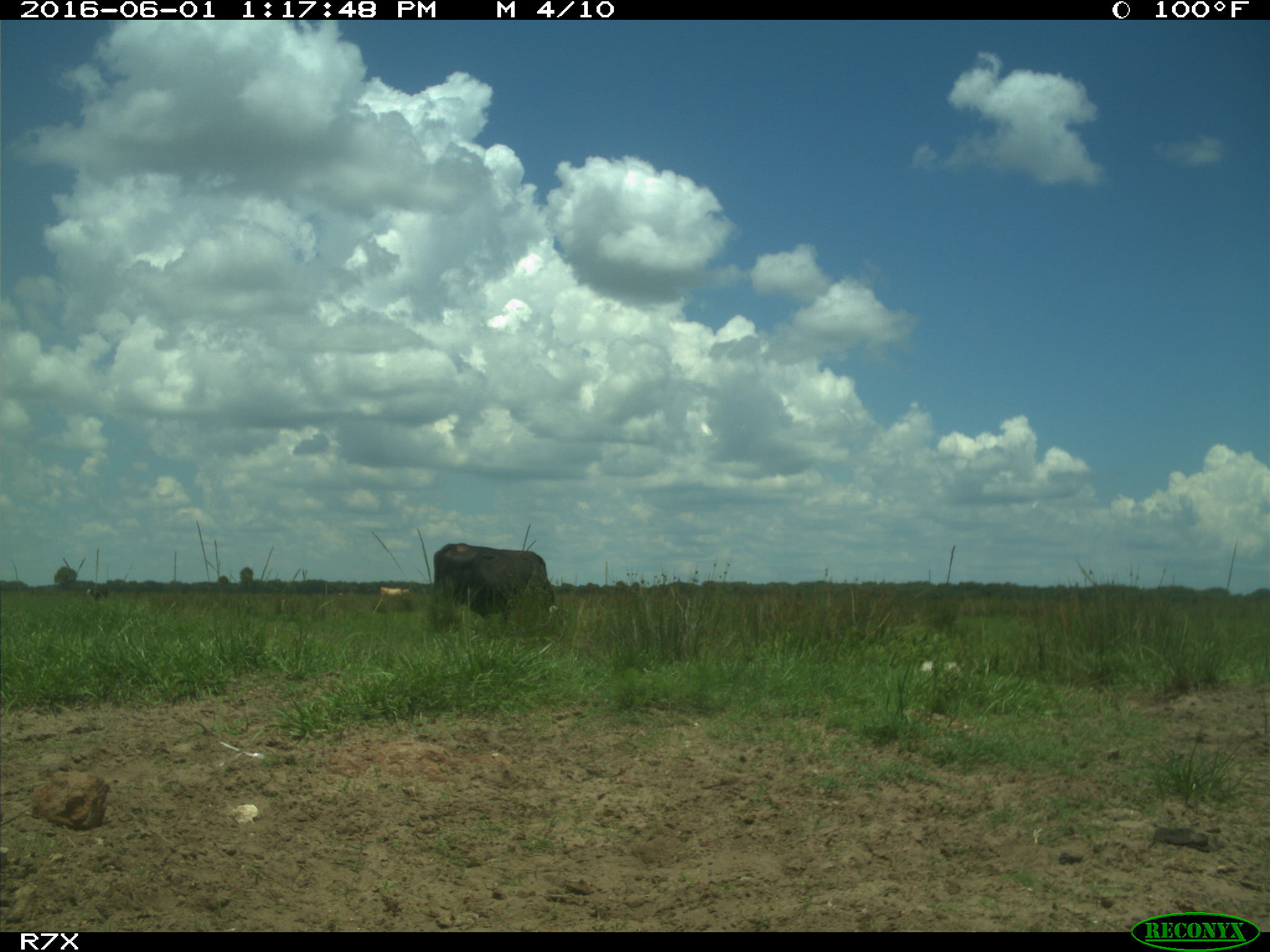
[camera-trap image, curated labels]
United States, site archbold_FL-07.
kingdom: Animalia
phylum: Chordata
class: Mammalia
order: Artiodactyla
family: Bovidae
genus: Bos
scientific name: Bos taurus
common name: domestic cow